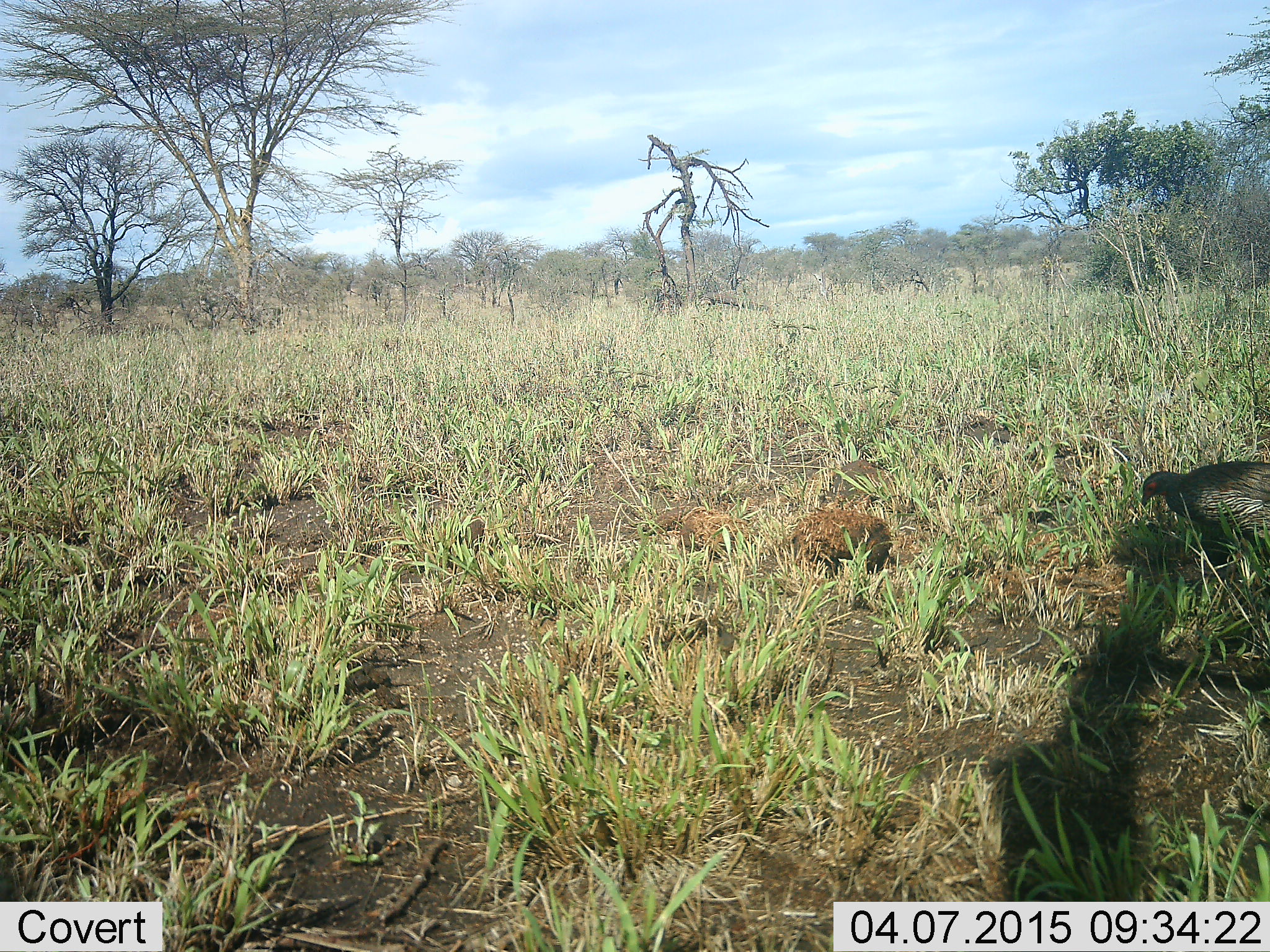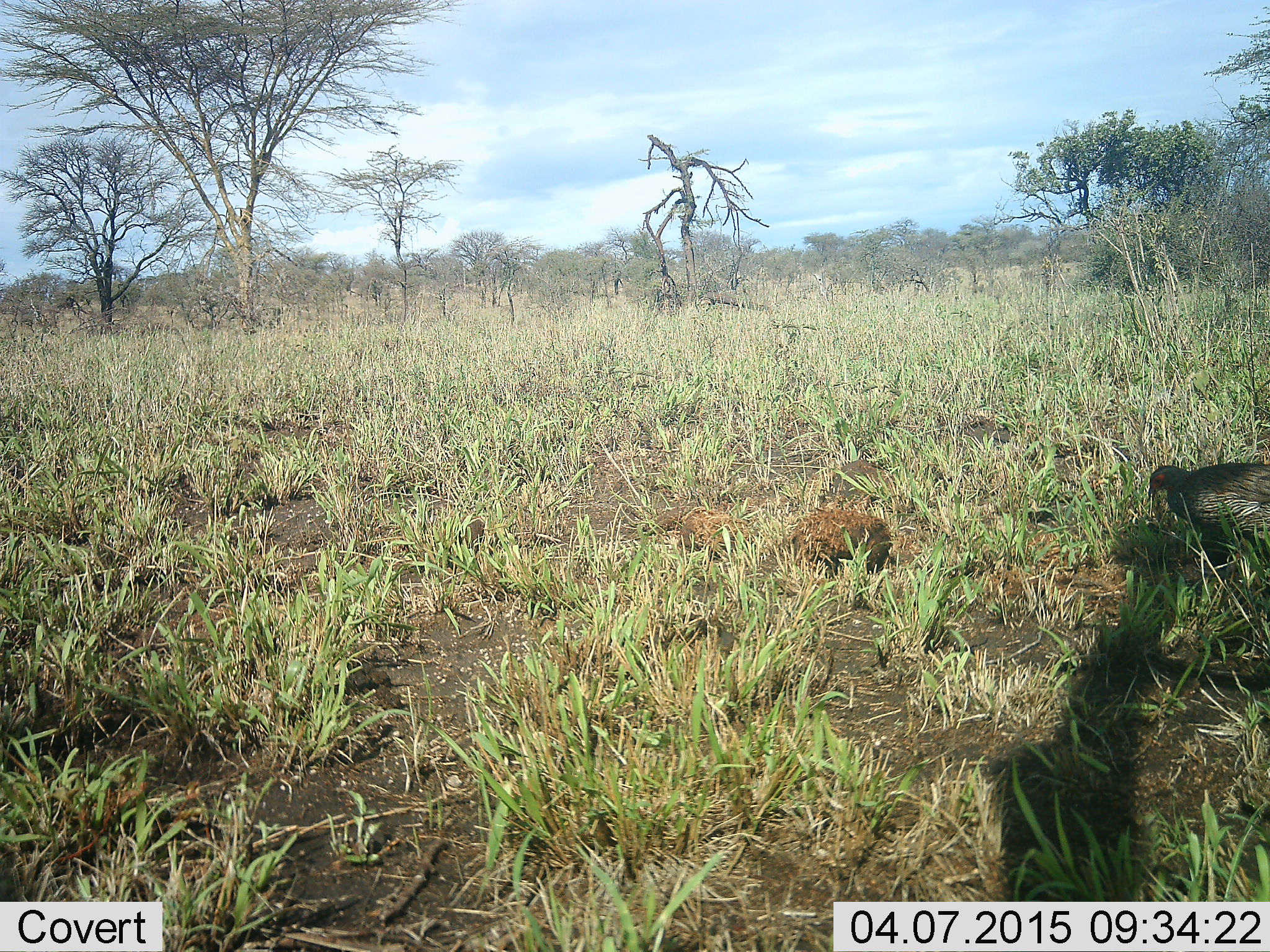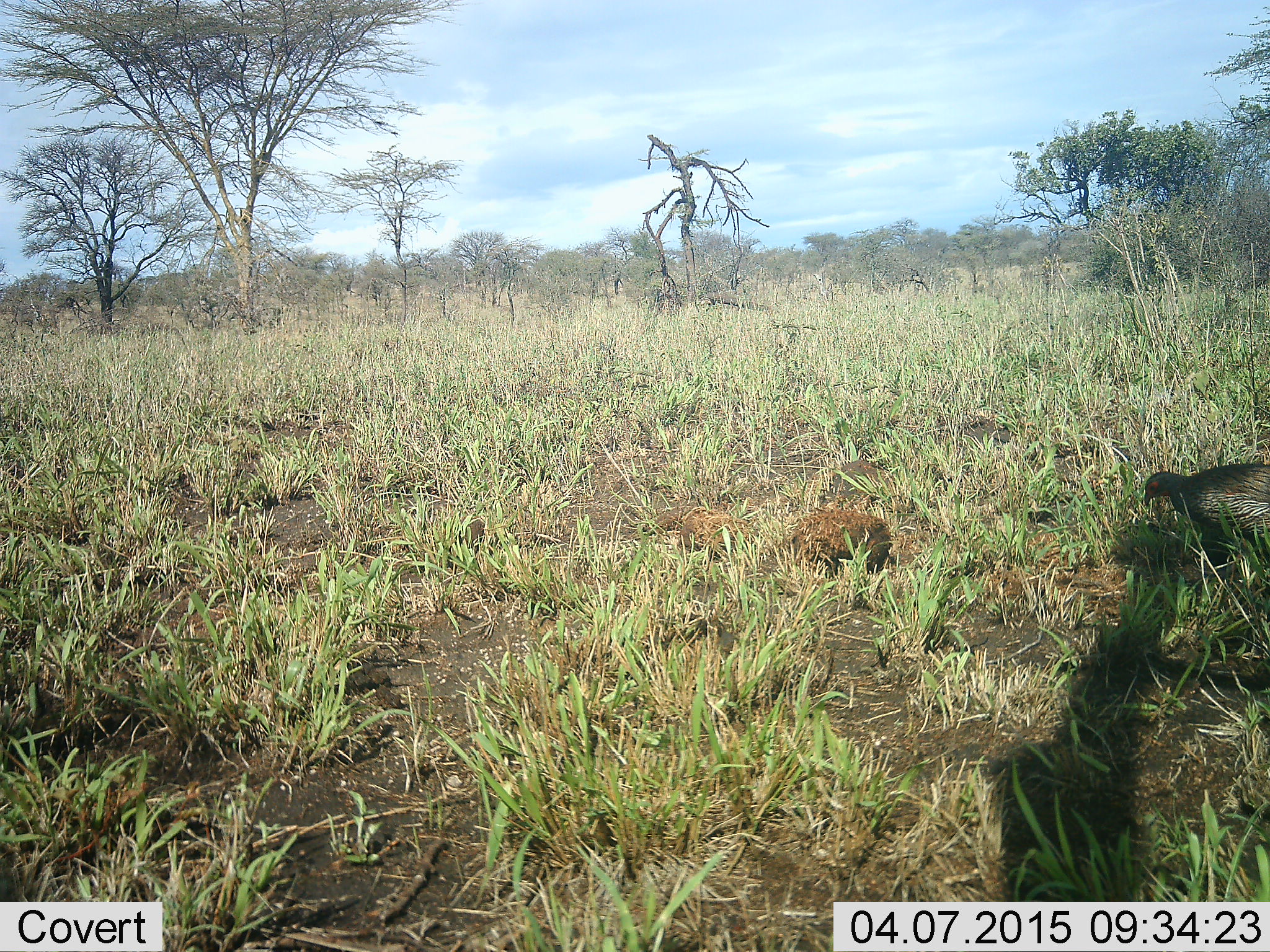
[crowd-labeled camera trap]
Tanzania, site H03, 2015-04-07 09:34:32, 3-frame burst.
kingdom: Animalia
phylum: Chordata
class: Aves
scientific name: Aves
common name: bird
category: otherbird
Otherbird (bird) (Aves), count 1. Behavior (volunteer vote fractions): standing 40%, resting 10%, moving 20%, interacting 0%. Young present (vote fraction): 0%. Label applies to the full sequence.